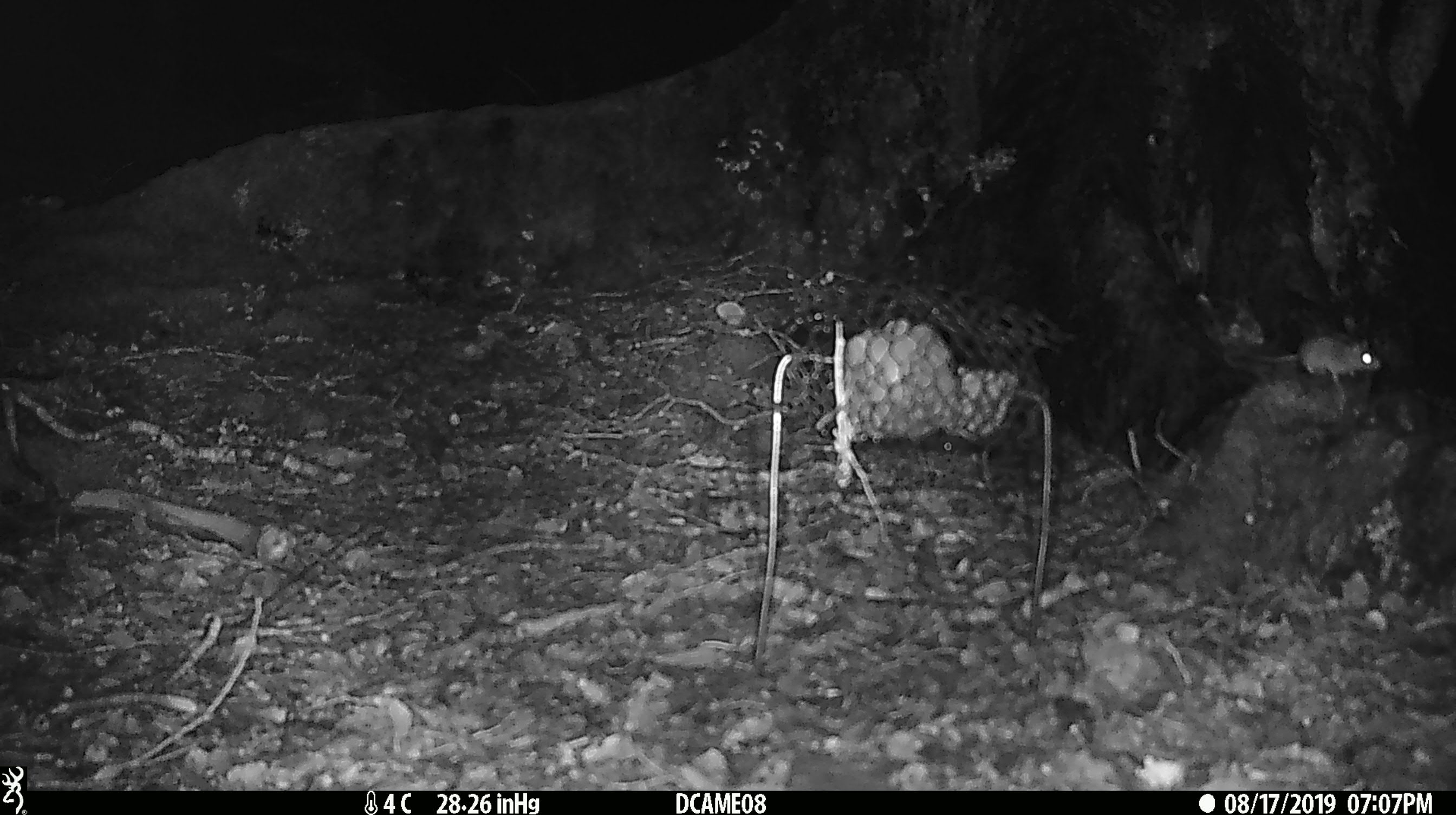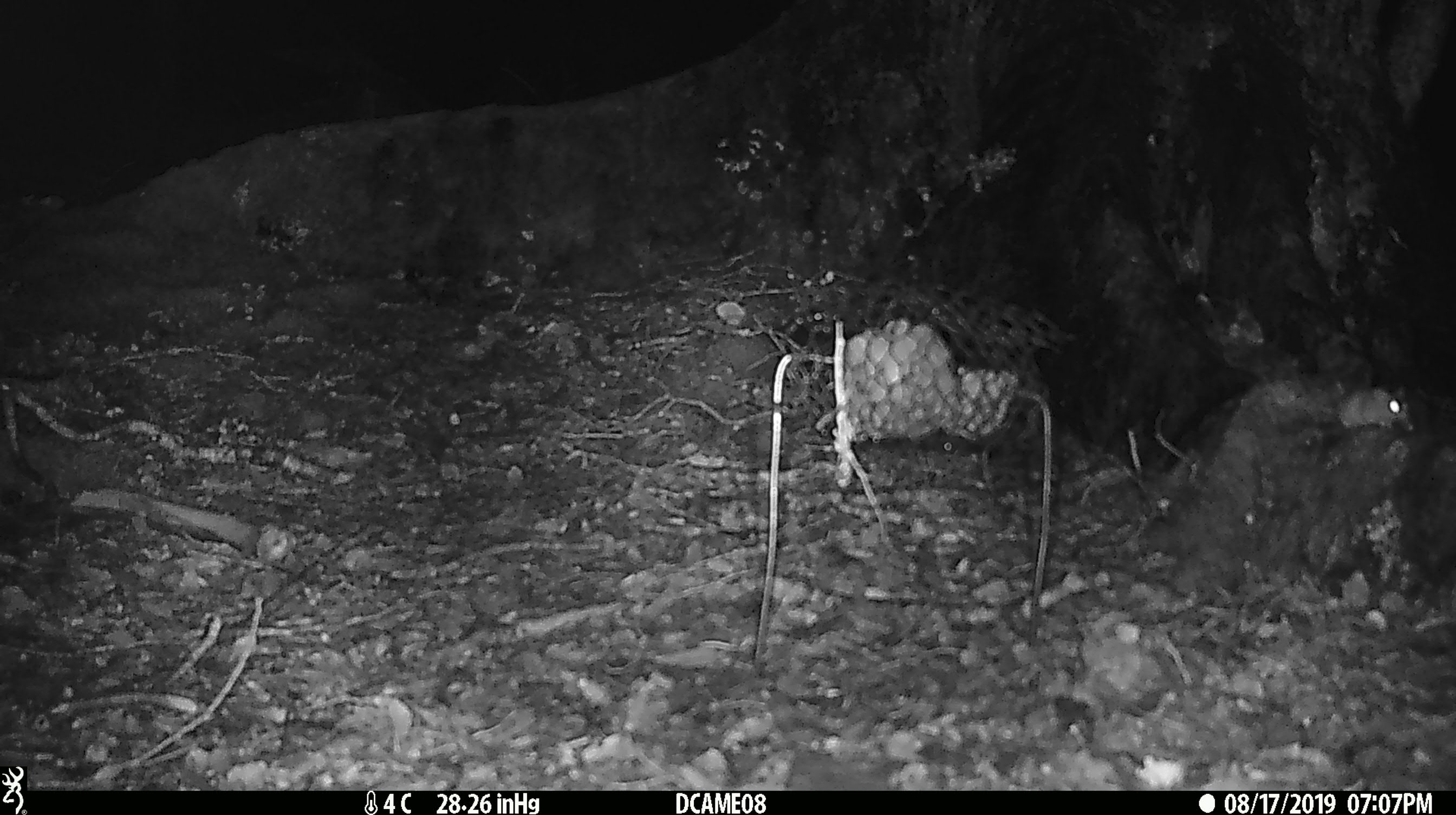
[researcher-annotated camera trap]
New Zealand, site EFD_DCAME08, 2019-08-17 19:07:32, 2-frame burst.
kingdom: Animalia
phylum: Chordata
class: Mammalia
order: Rodentia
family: Muridae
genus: Mus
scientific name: Mus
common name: mouse